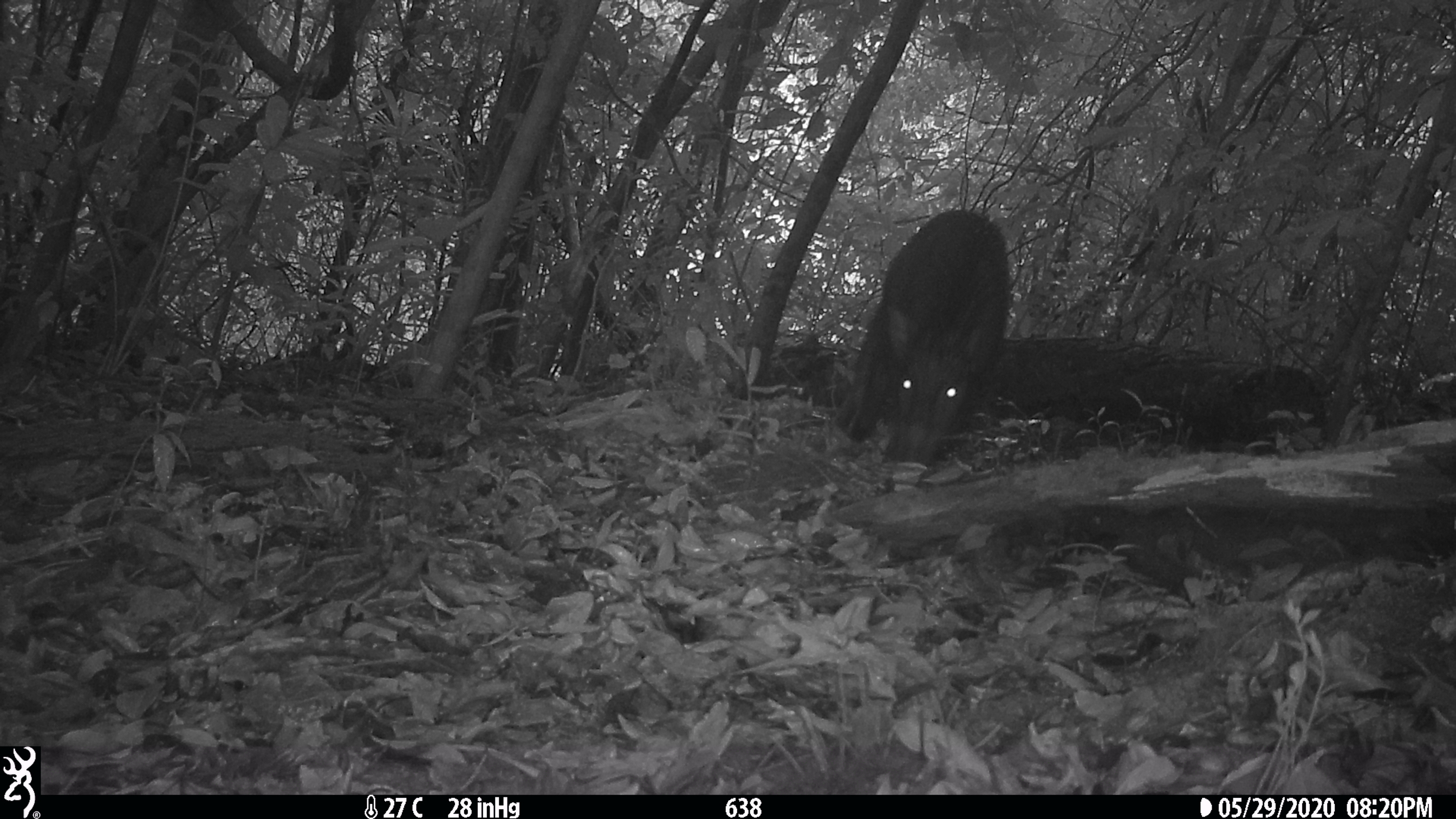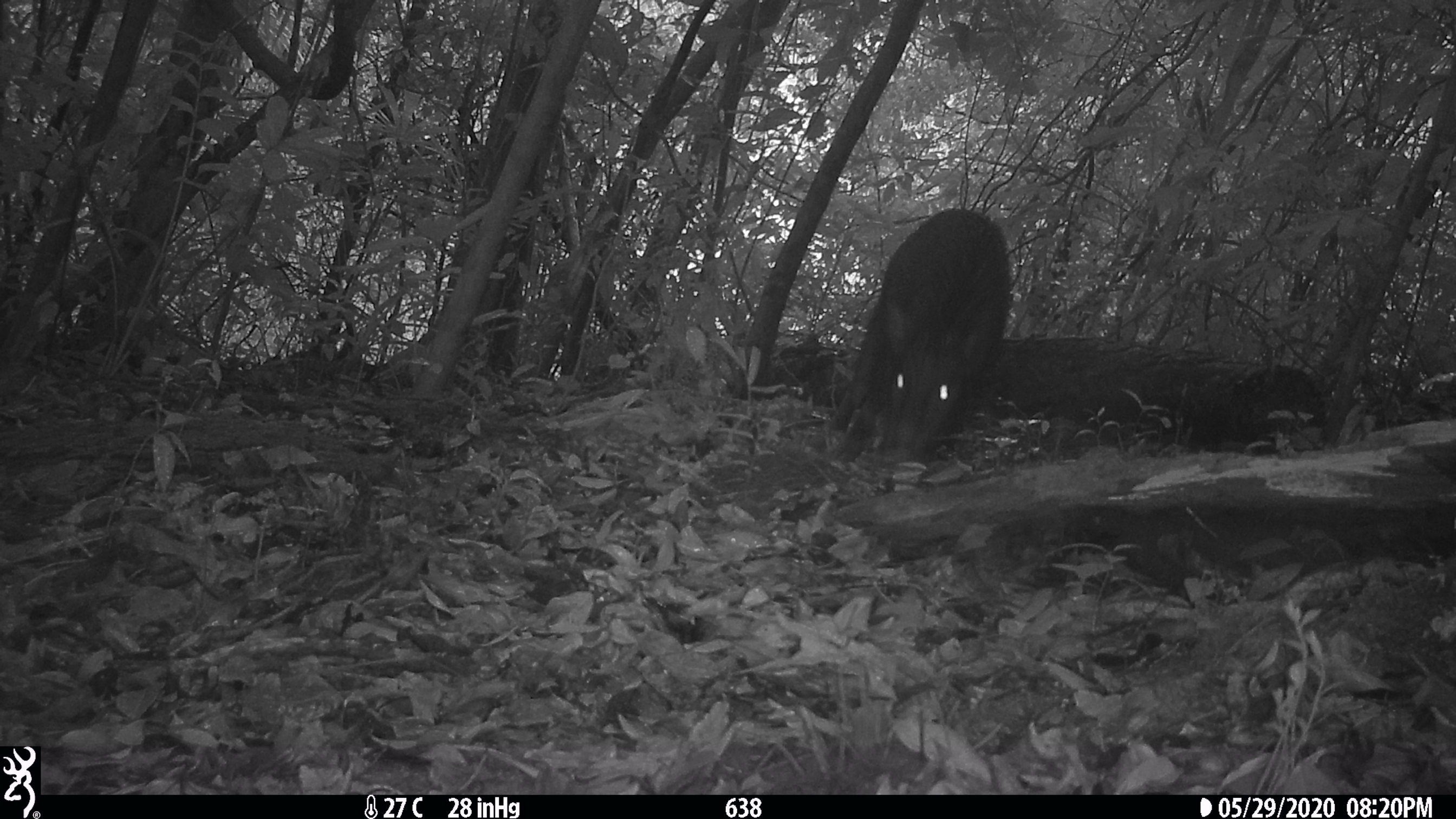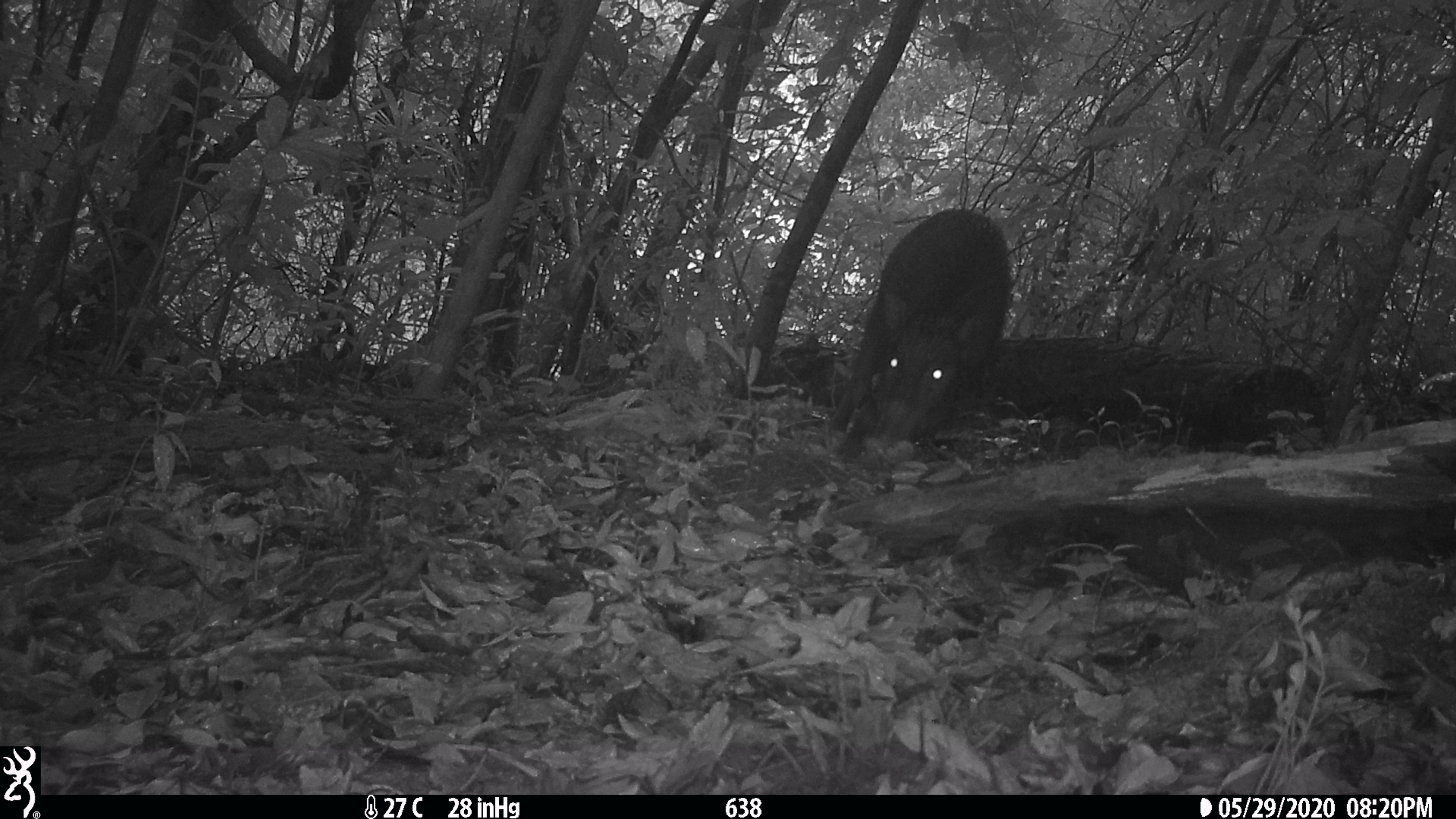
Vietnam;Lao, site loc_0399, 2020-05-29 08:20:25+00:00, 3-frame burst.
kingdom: Animalia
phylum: Chordata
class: Mammalia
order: Artiodactyla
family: Suidae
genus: Sus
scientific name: Sus scrofa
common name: eurasian wild pig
Eurasian wild pig (Sus scrofa). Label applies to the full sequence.